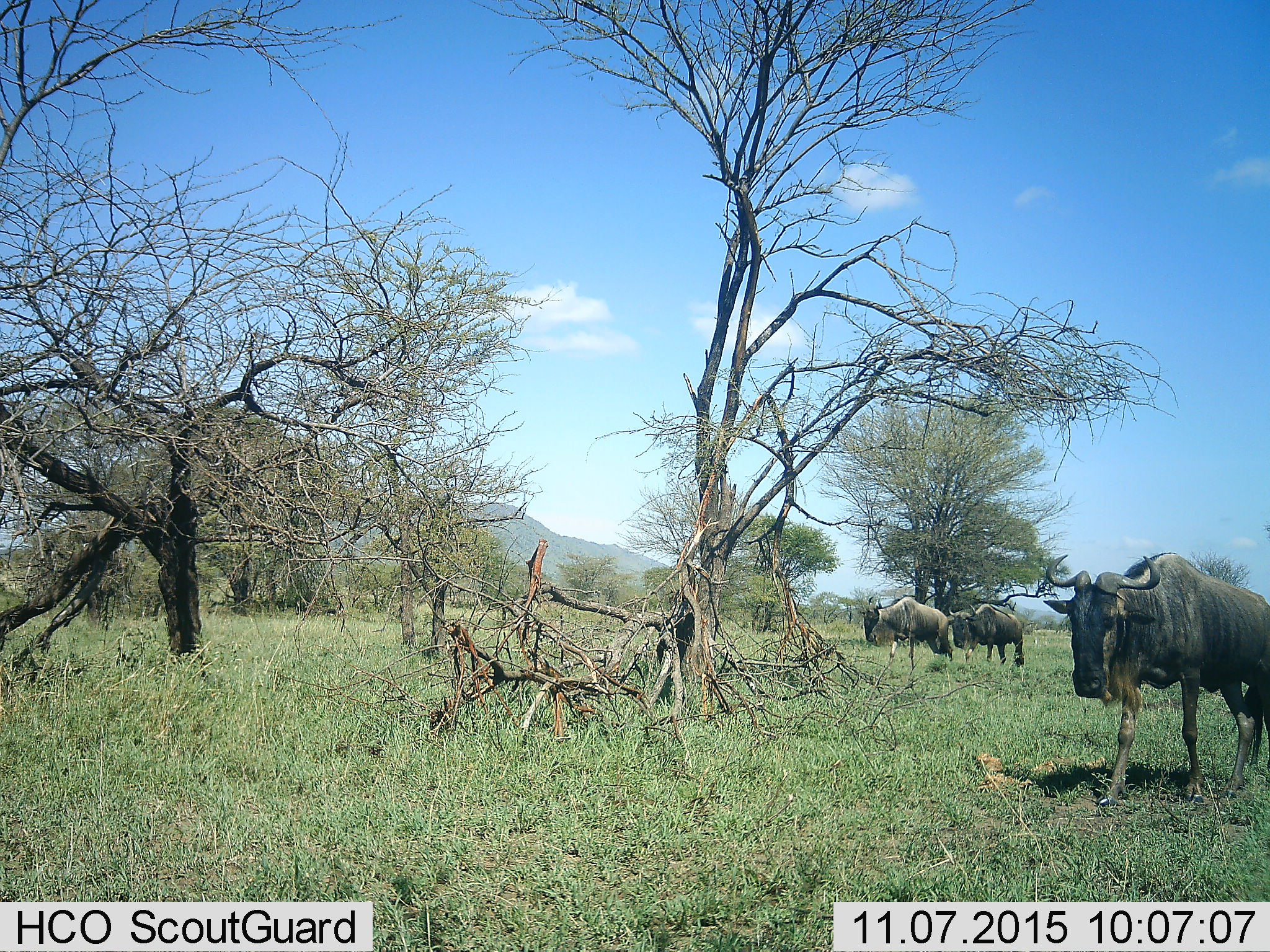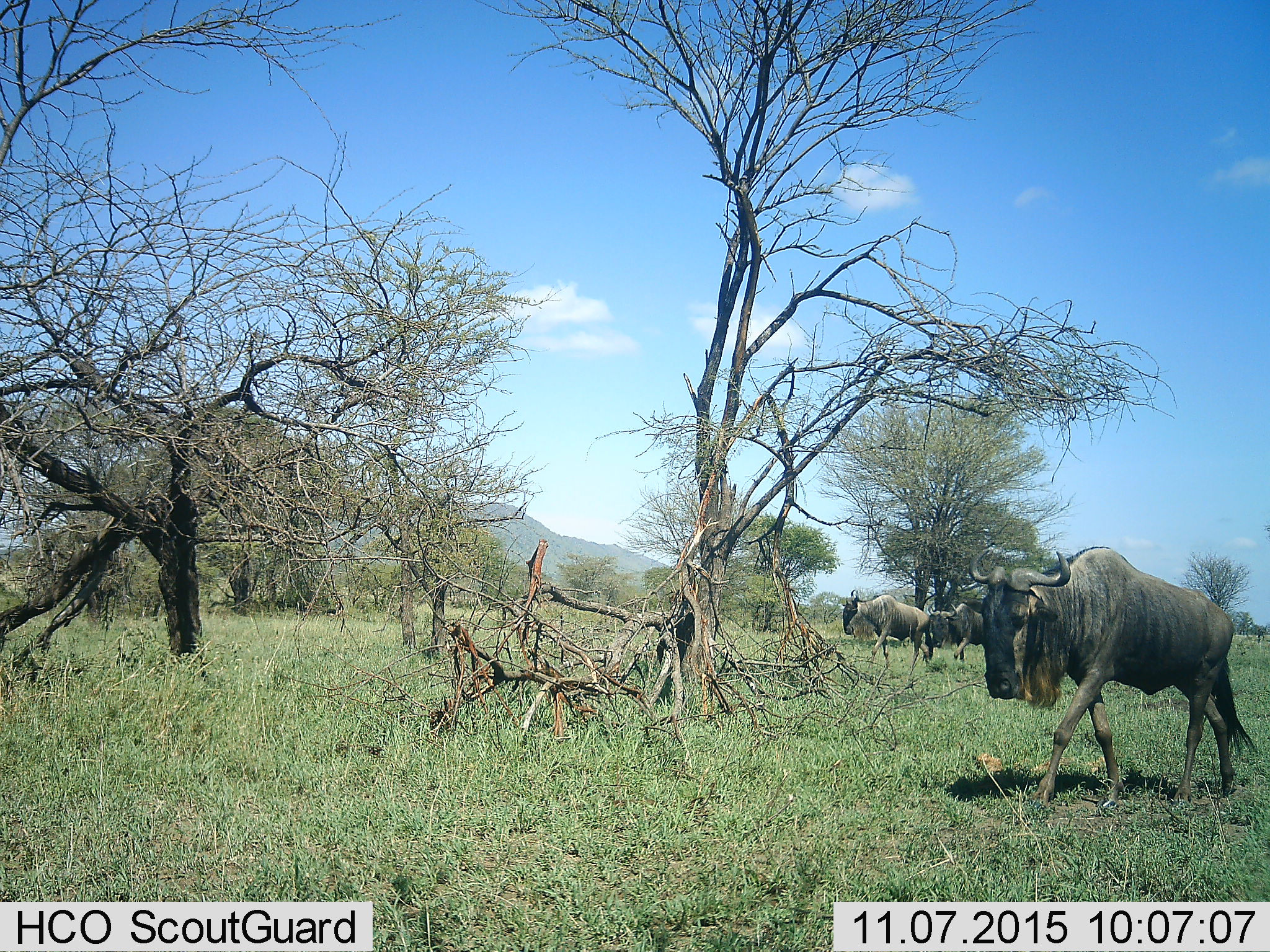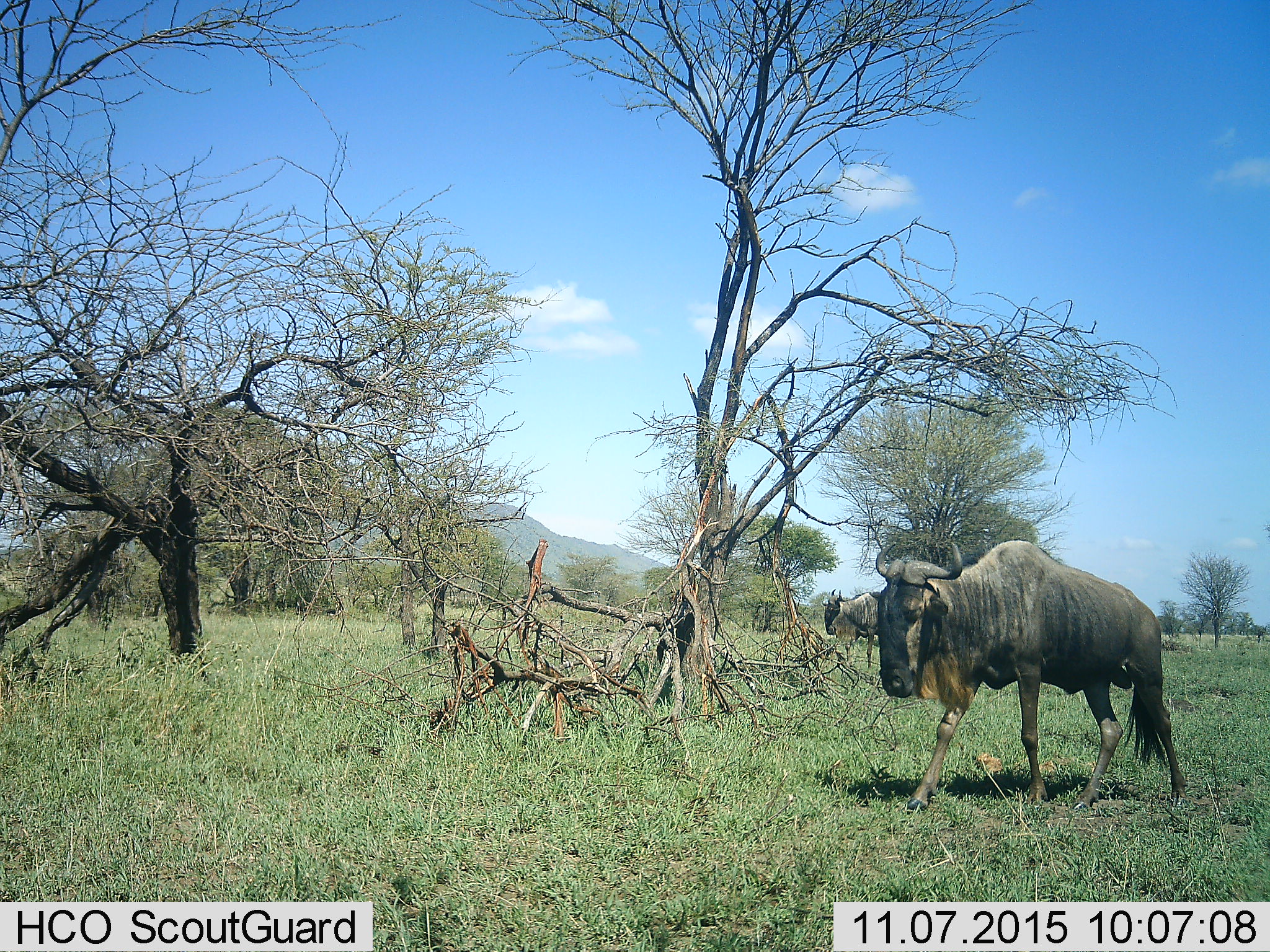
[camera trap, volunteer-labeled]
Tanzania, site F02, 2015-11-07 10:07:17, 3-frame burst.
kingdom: Animalia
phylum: Chordata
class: Mammalia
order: Artiodactyla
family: Bovidae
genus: Connochaetes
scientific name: Connochaetes taurinus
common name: blue wildebeest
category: wildebeest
Wildebeest (blue wildebeest) (Connochaetes taurinus), count 3. Behavior (volunteer vote fractions): standing 10%, resting 0%, moving 90%, interacting 0%. Young present (vote fraction): 0%. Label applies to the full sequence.